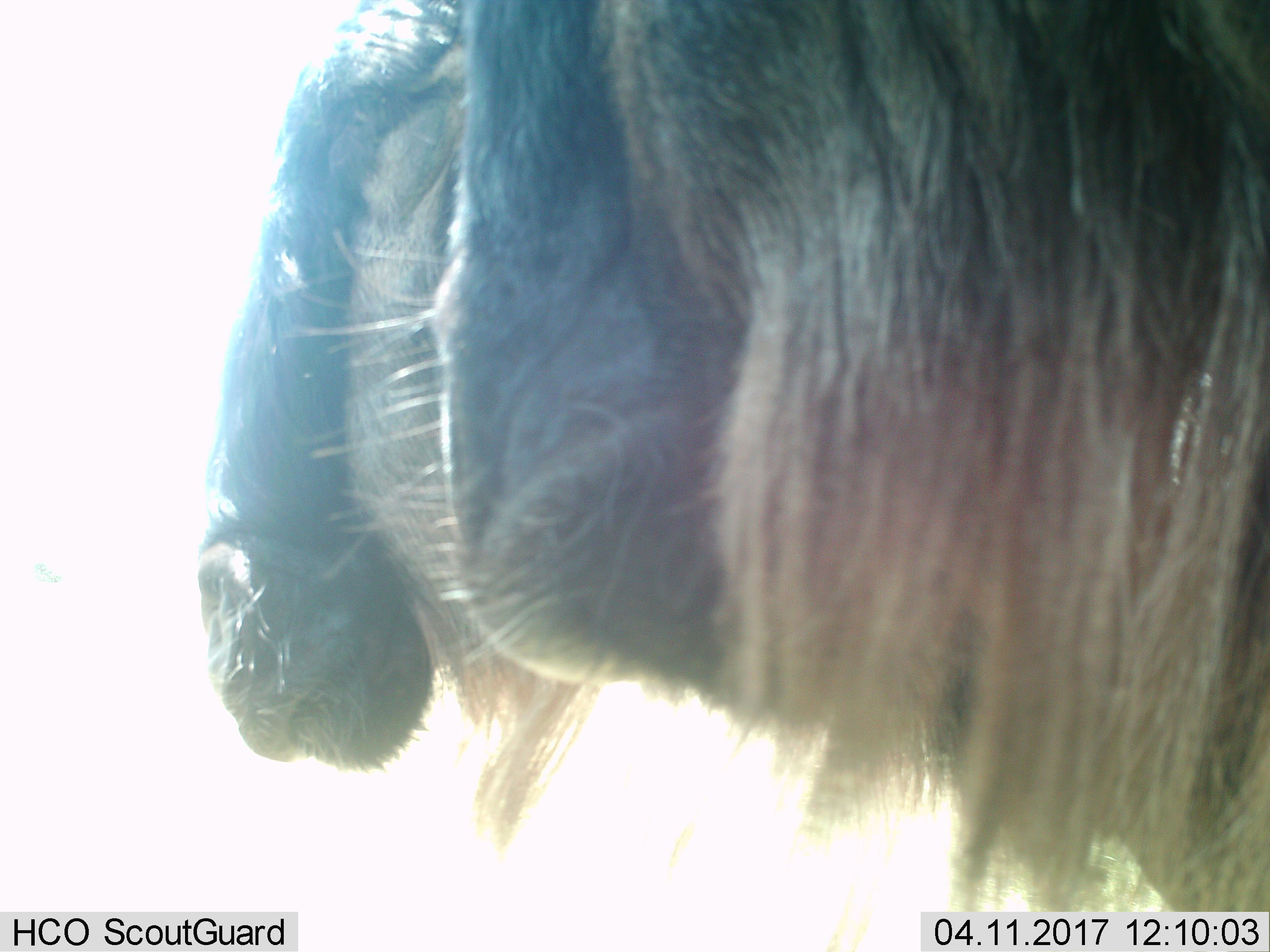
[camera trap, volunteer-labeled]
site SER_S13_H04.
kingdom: Animalia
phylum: Chordata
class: Mammalia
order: Artiodactyla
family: Bovidae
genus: Connochaetes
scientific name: Connochaetes taurinus taurinus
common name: blue wildebeest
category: wildebeestblue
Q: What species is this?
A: Wildebeestblue (blue wildebeest) (Connochaetes taurinus taurinus).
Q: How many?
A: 2.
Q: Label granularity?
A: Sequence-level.